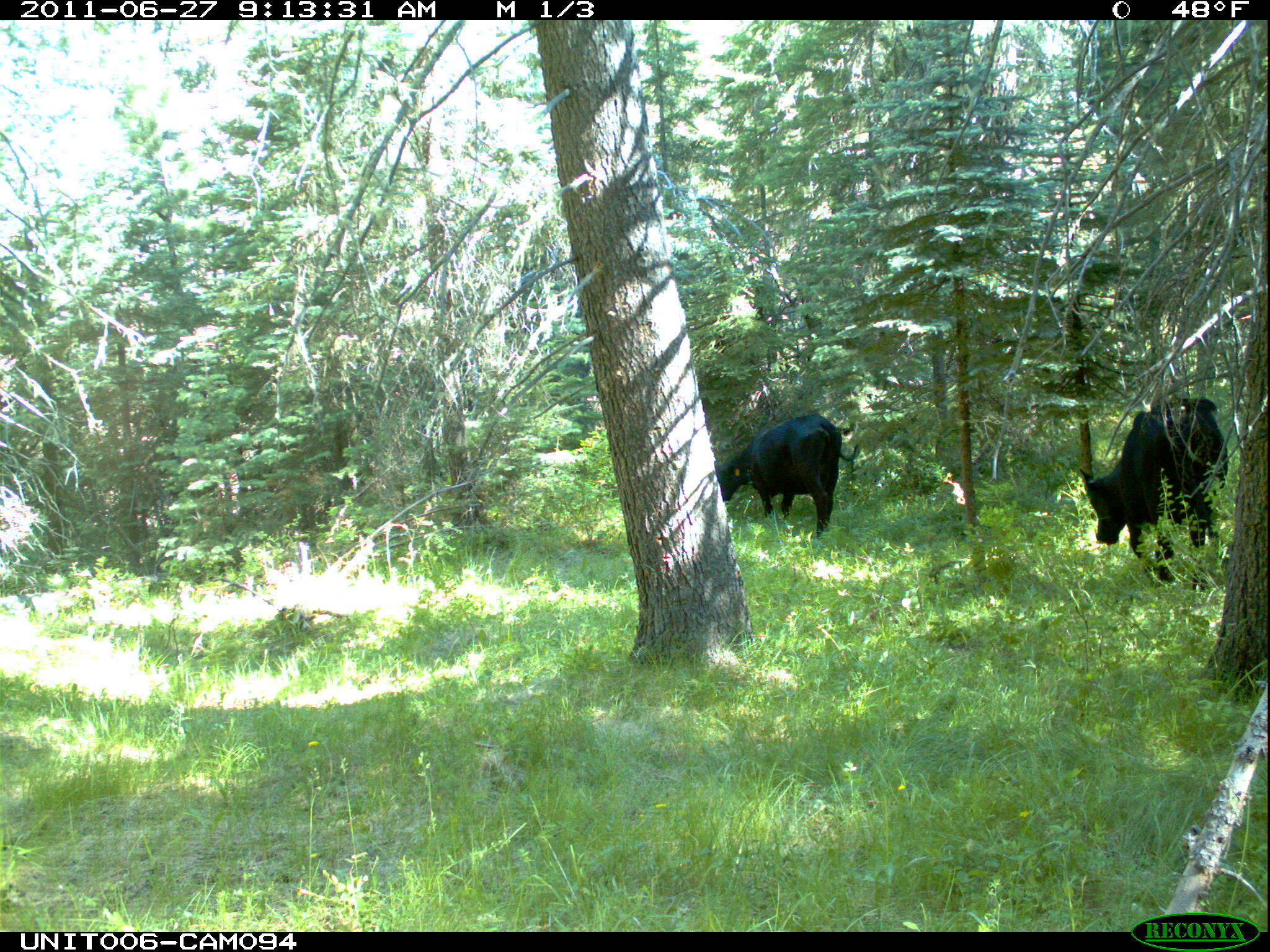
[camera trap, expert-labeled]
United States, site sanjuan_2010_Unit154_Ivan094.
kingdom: Animalia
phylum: Chordata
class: Mammalia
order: Artiodactyla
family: Bovidae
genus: Bos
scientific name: Bos taurus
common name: domestic cow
Bos taurus (domestic cow).